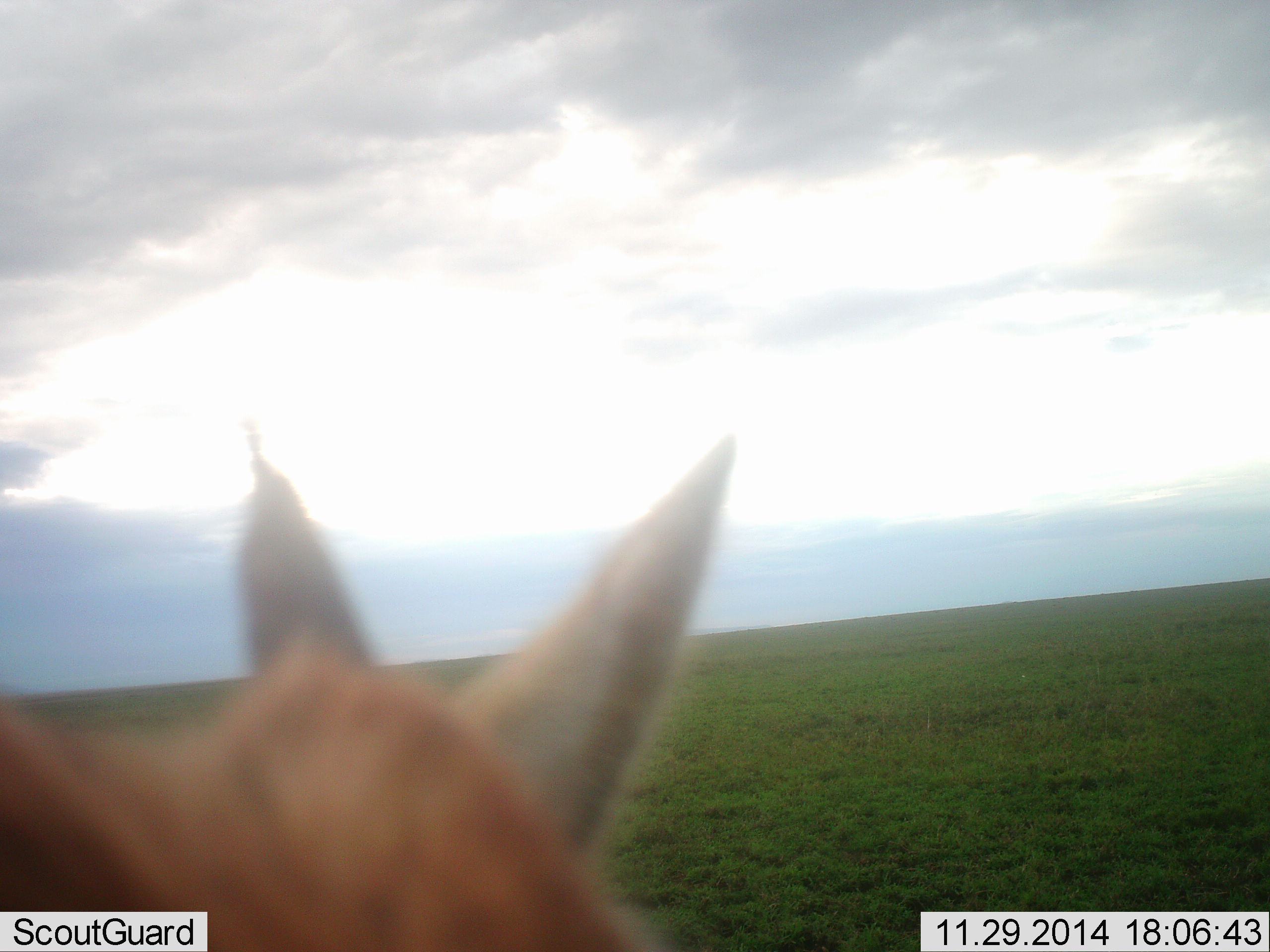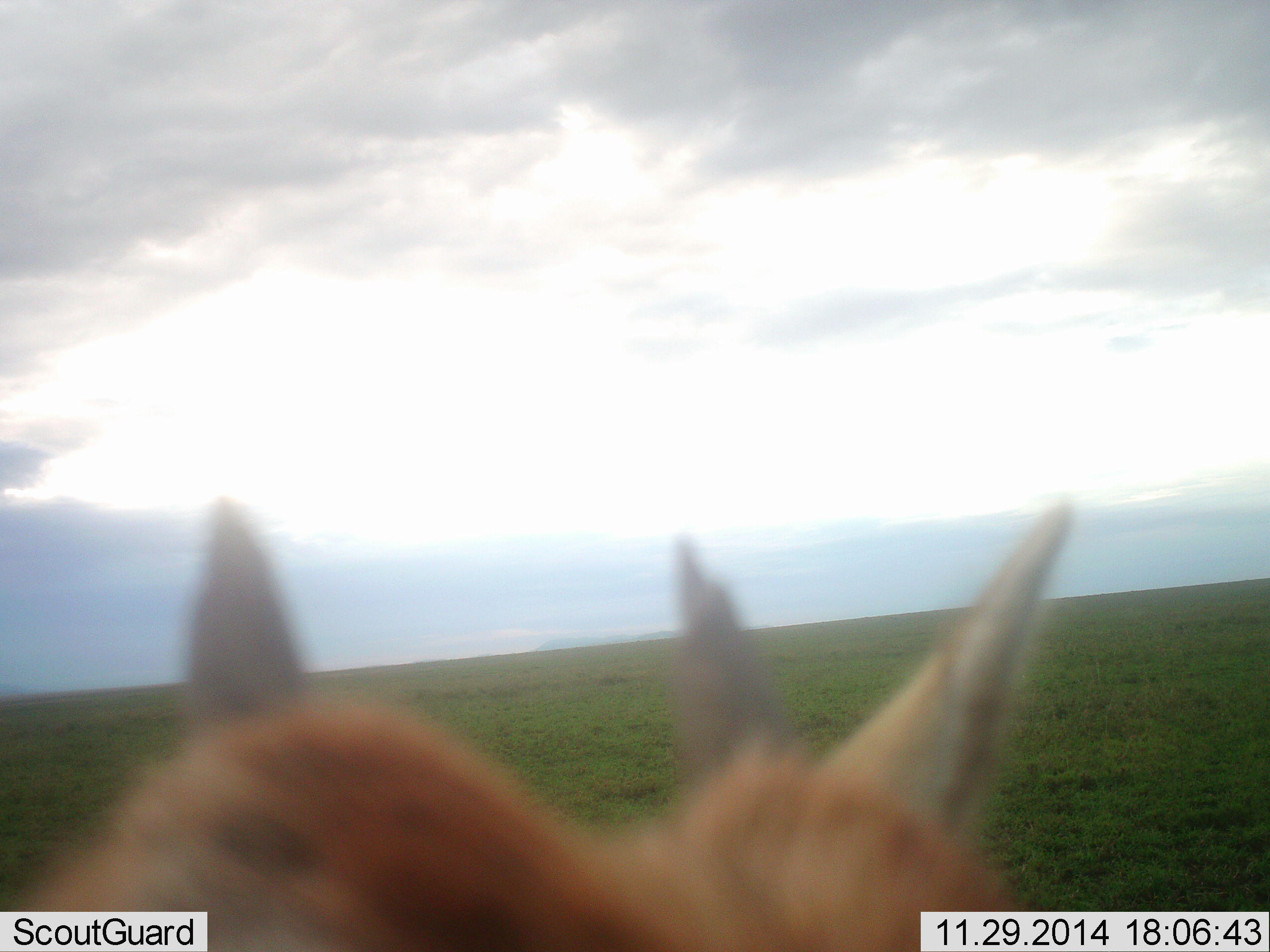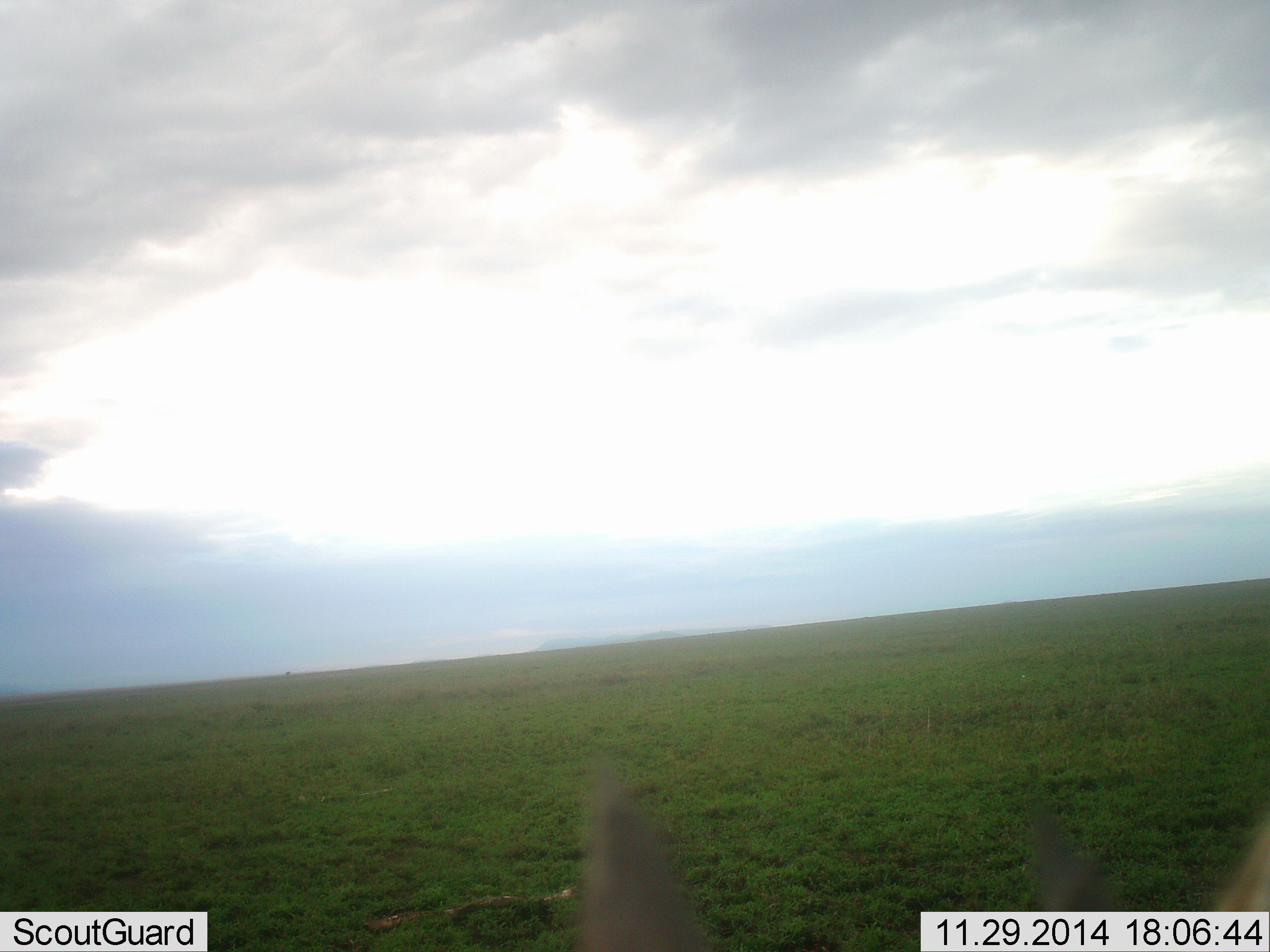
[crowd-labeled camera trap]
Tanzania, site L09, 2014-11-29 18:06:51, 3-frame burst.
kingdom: Animalia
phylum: Chordata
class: Mammalia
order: Artiodactyla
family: Bovidae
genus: Eudorcas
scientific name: Eudorcas thomsonii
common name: thomson's gazelle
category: gazellethomsons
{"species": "gazellethomsons (thomson's gazelle) (Eudorcas thomsonii)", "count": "2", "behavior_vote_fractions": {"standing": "100%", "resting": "0%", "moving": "0%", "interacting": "0%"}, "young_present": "17%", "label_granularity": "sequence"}